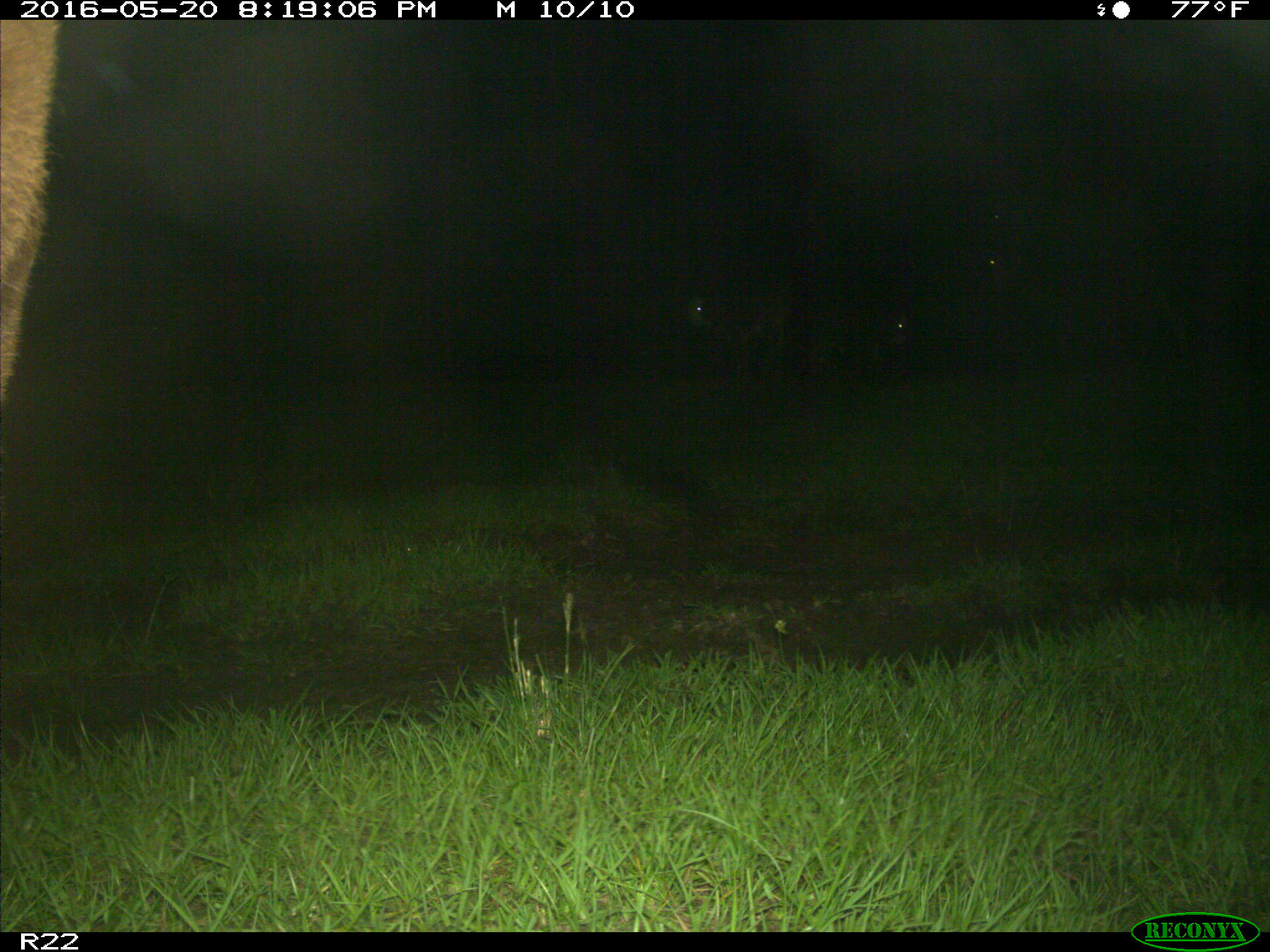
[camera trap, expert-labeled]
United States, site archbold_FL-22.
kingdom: Animalia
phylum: Chordata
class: Mammalia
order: Artiodactyla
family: Bovidae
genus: Bos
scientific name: Bos taurus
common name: domestic cow